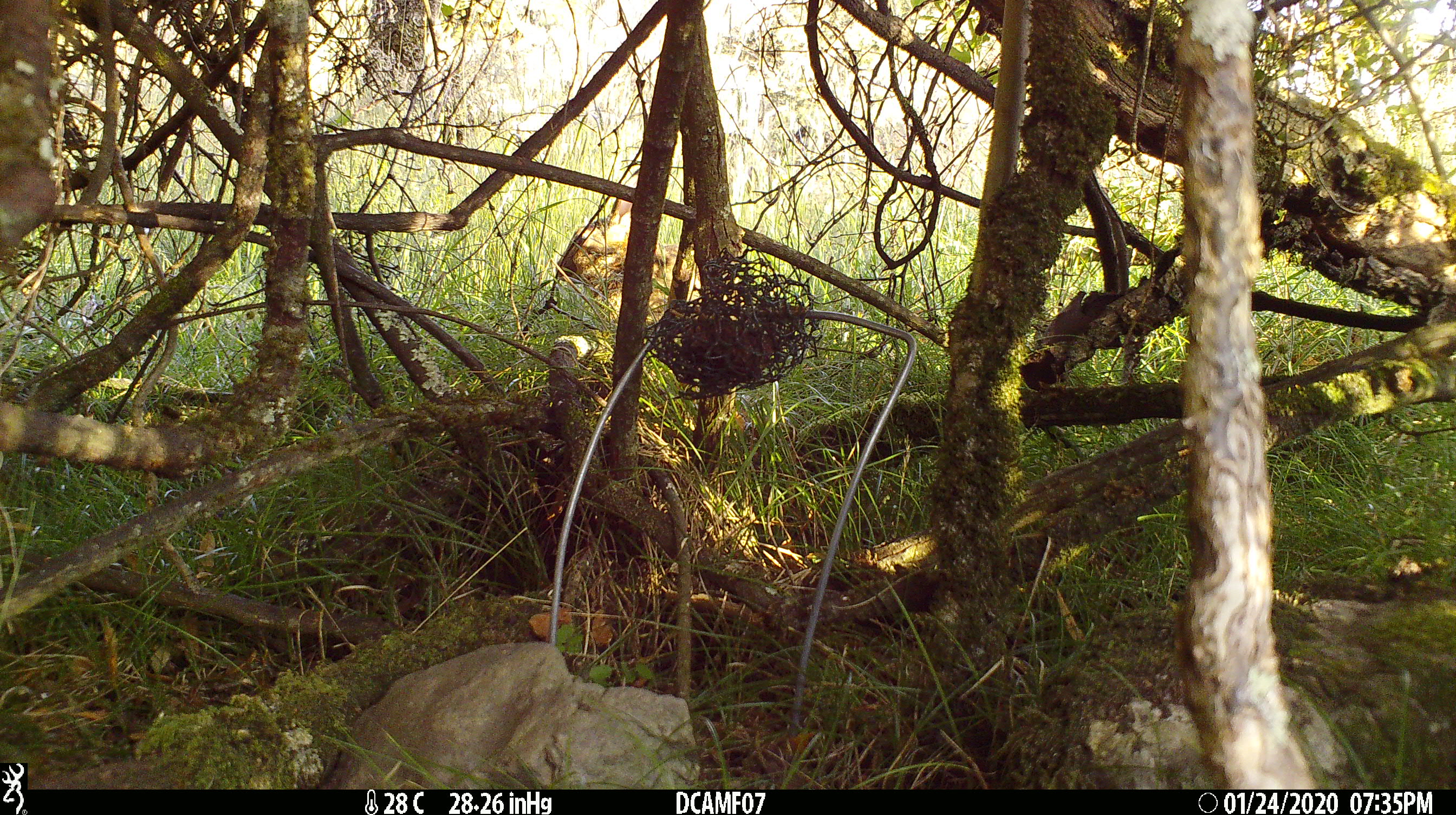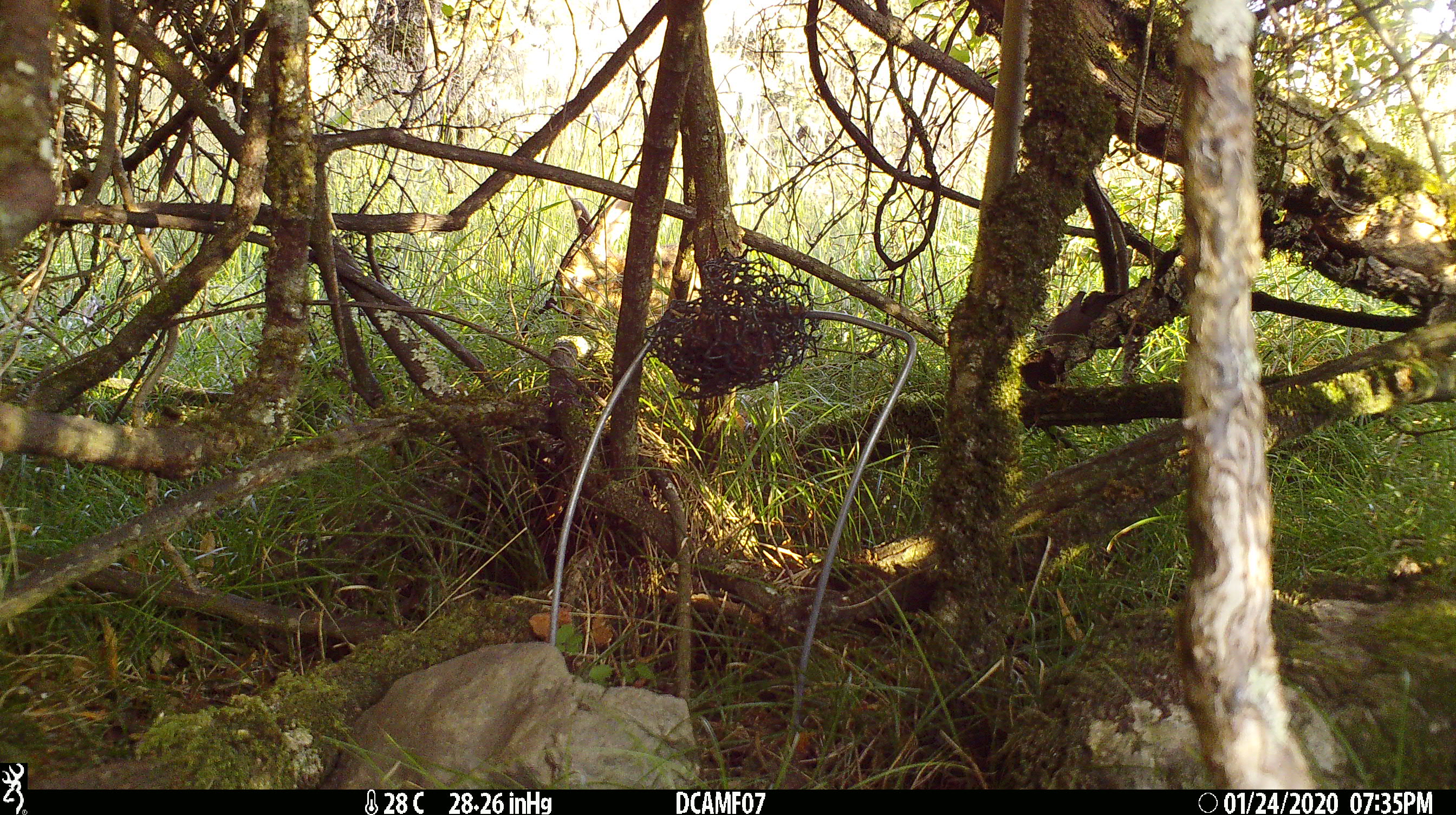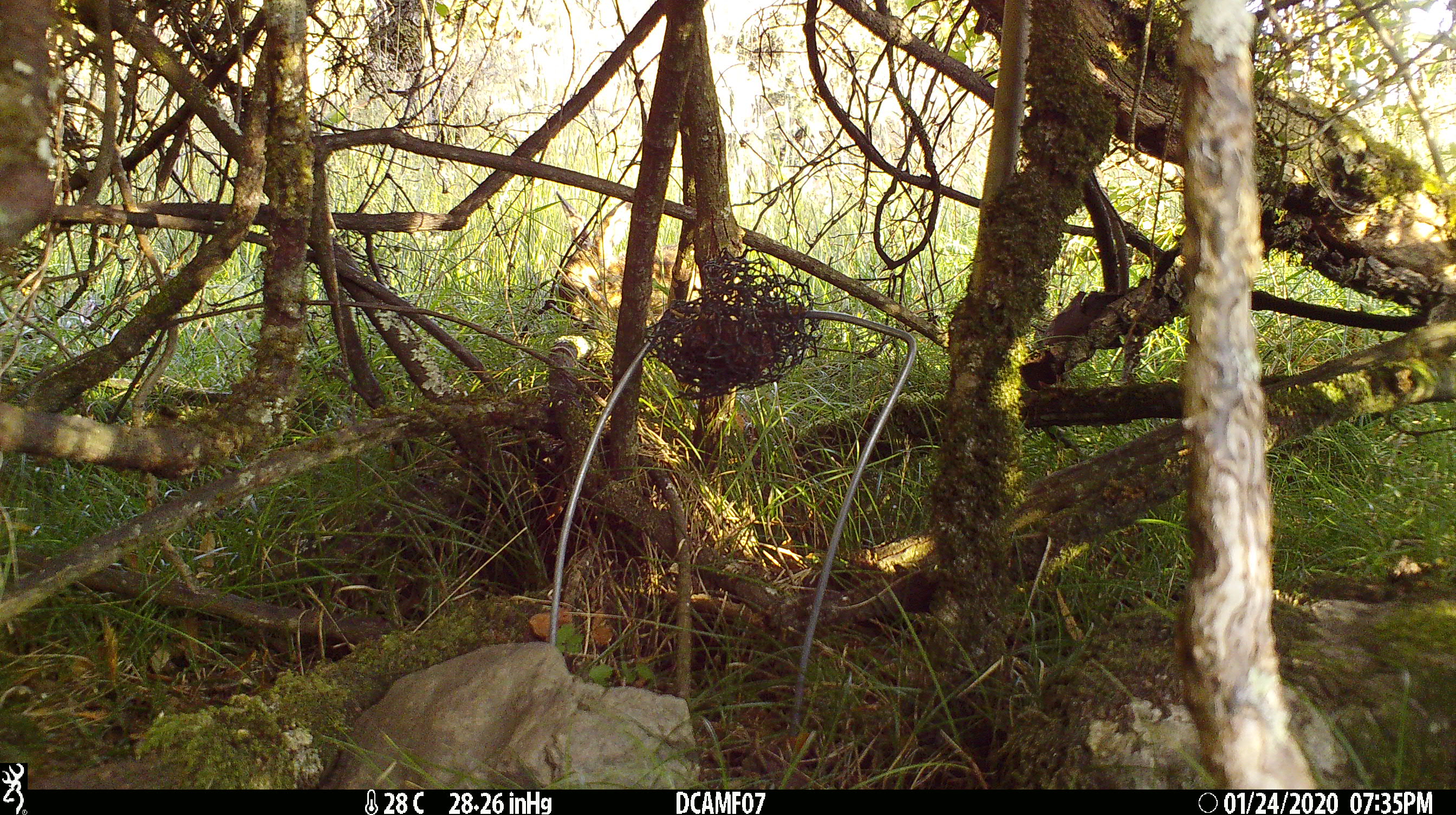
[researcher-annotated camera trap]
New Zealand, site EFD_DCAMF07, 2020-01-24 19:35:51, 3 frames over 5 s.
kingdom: Animalia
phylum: Chordata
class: Mammalia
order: Lagomorpha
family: Leporidae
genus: Oryctolagus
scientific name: Oryctolagus cuniculus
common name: european rabbit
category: rabbit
Rabbit (european rabbit) (Oryctolagus cuniculus).